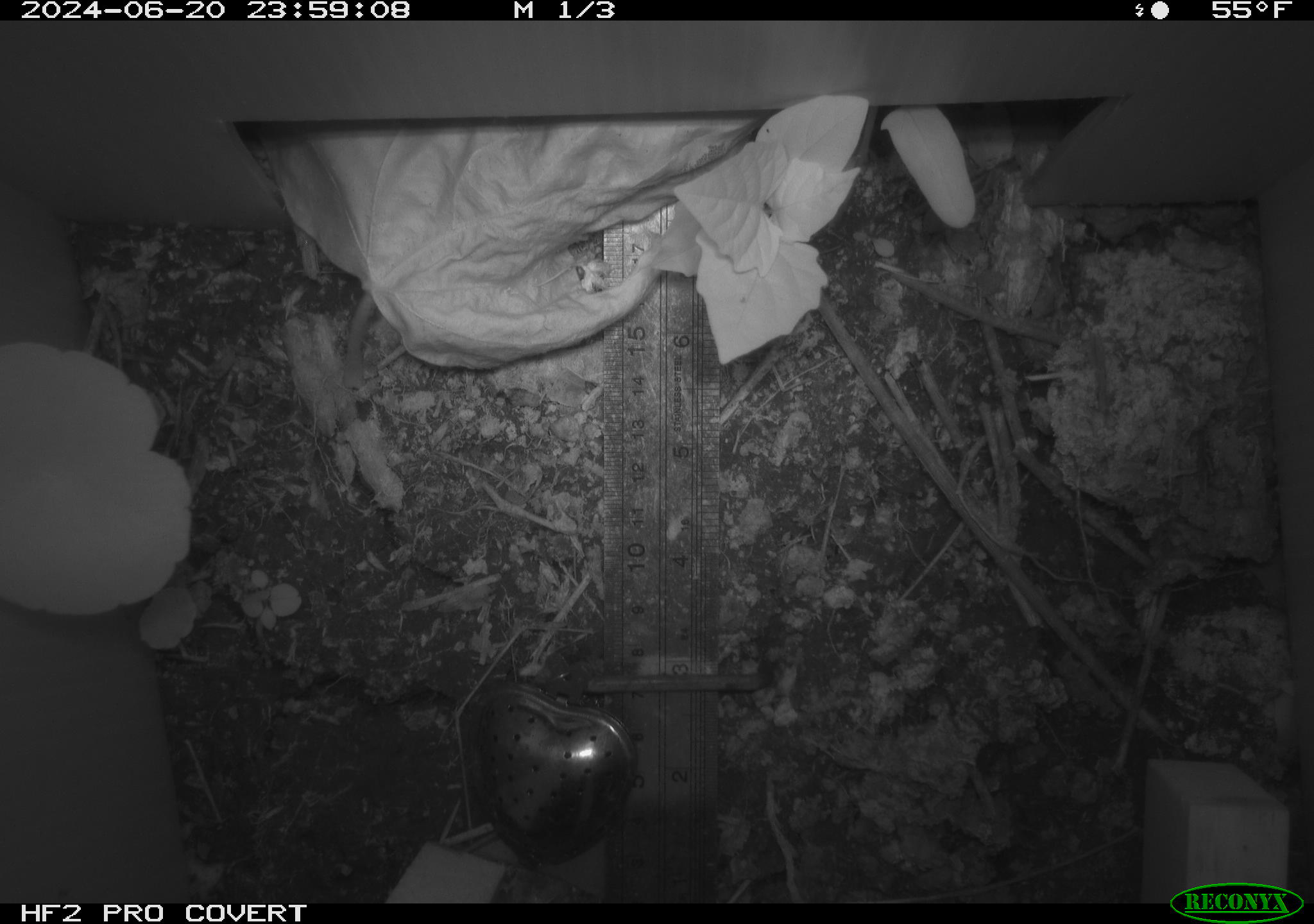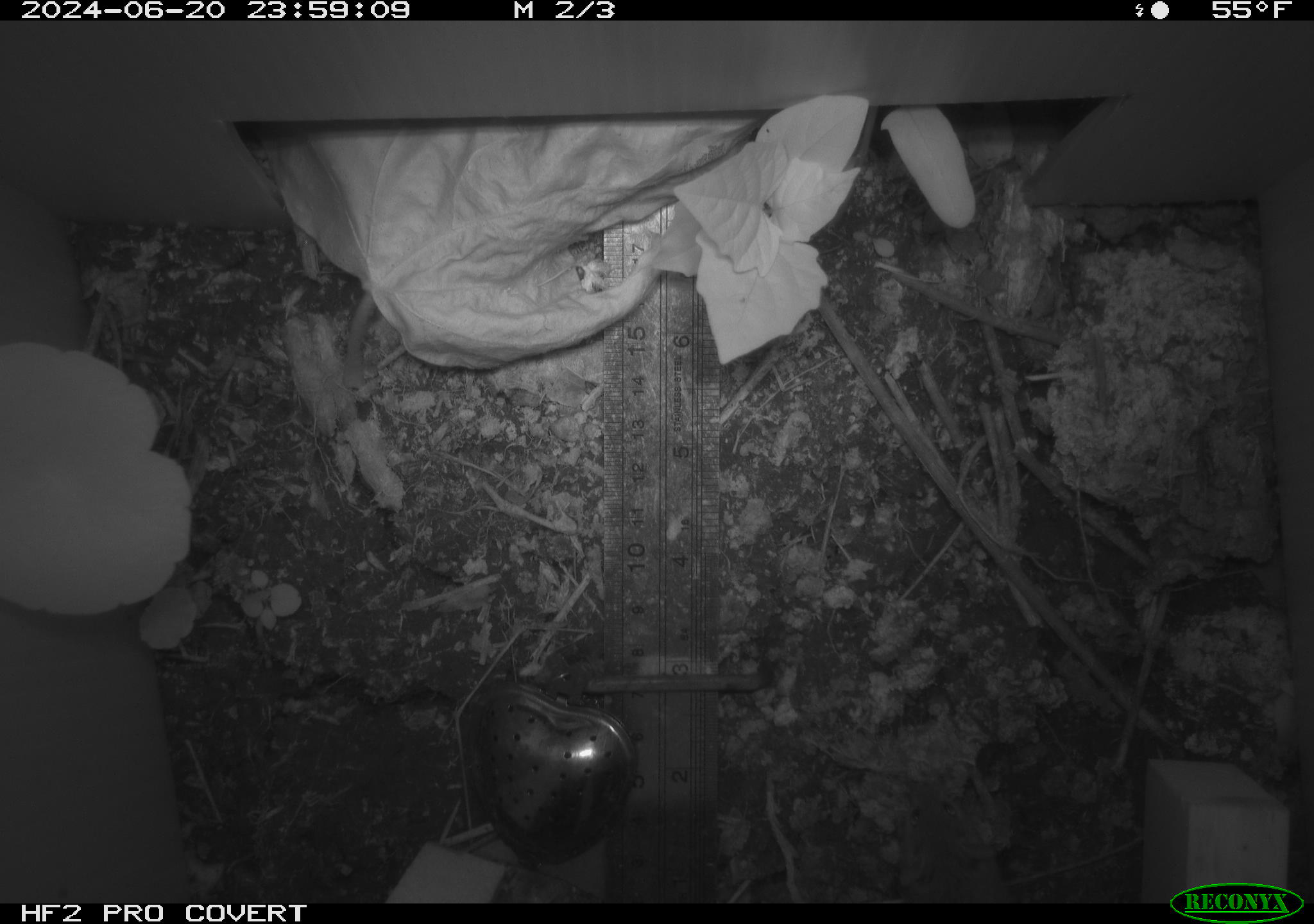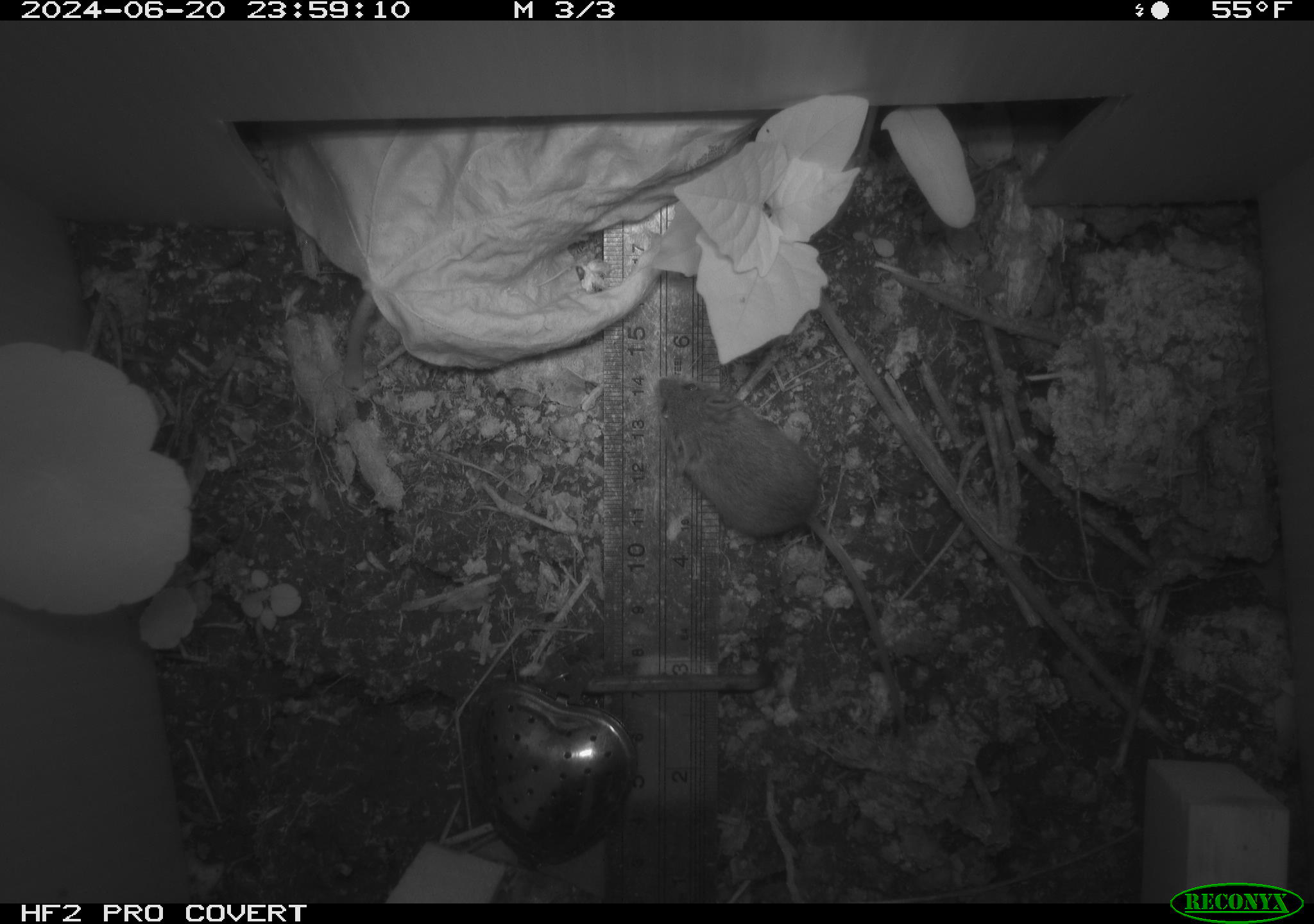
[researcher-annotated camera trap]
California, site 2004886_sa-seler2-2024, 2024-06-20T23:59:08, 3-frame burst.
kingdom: Animalia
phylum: Chordata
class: Mammalia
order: Rodentia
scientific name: Rodentia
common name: mouse species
Mouse species (Rodentia).